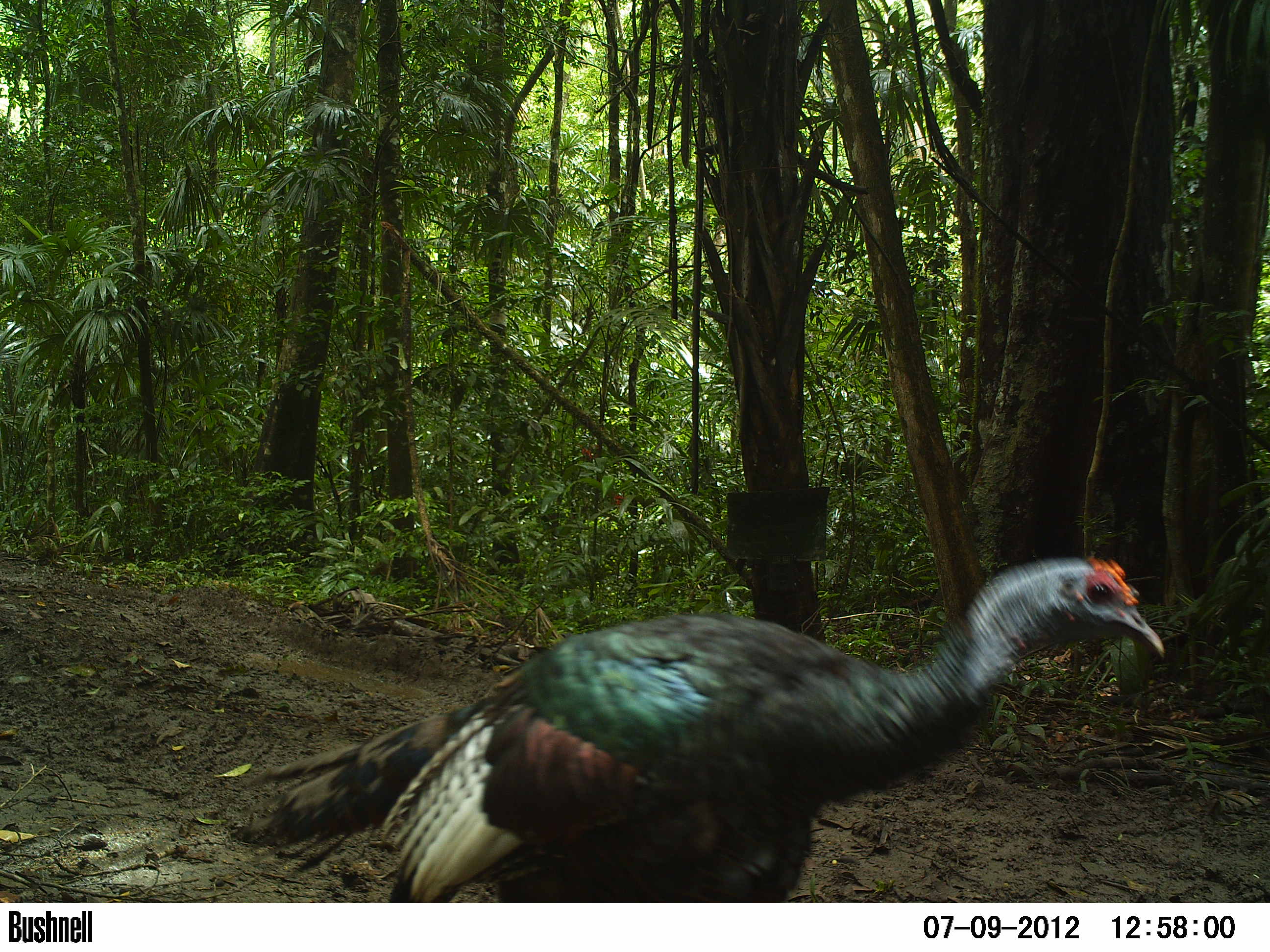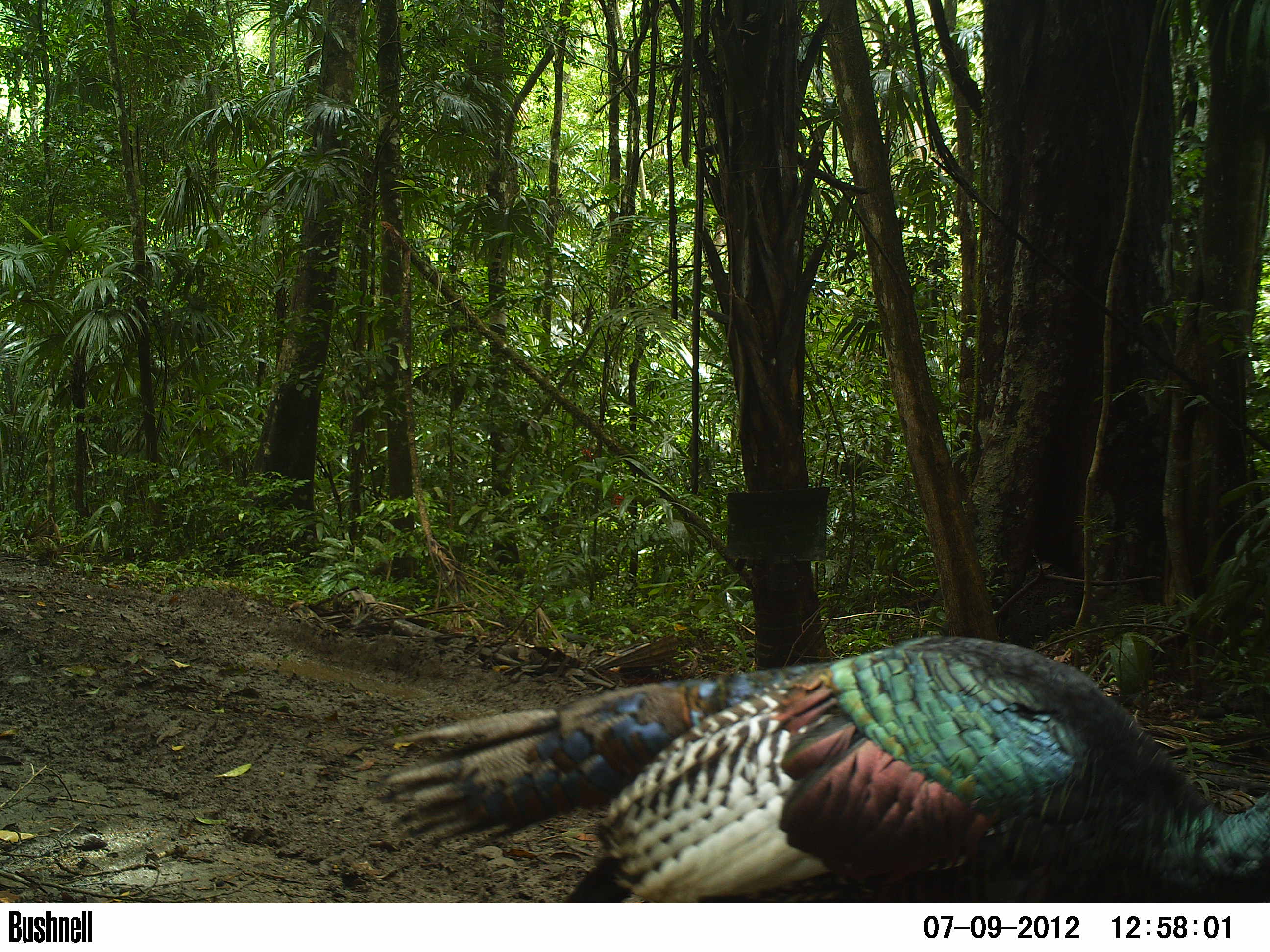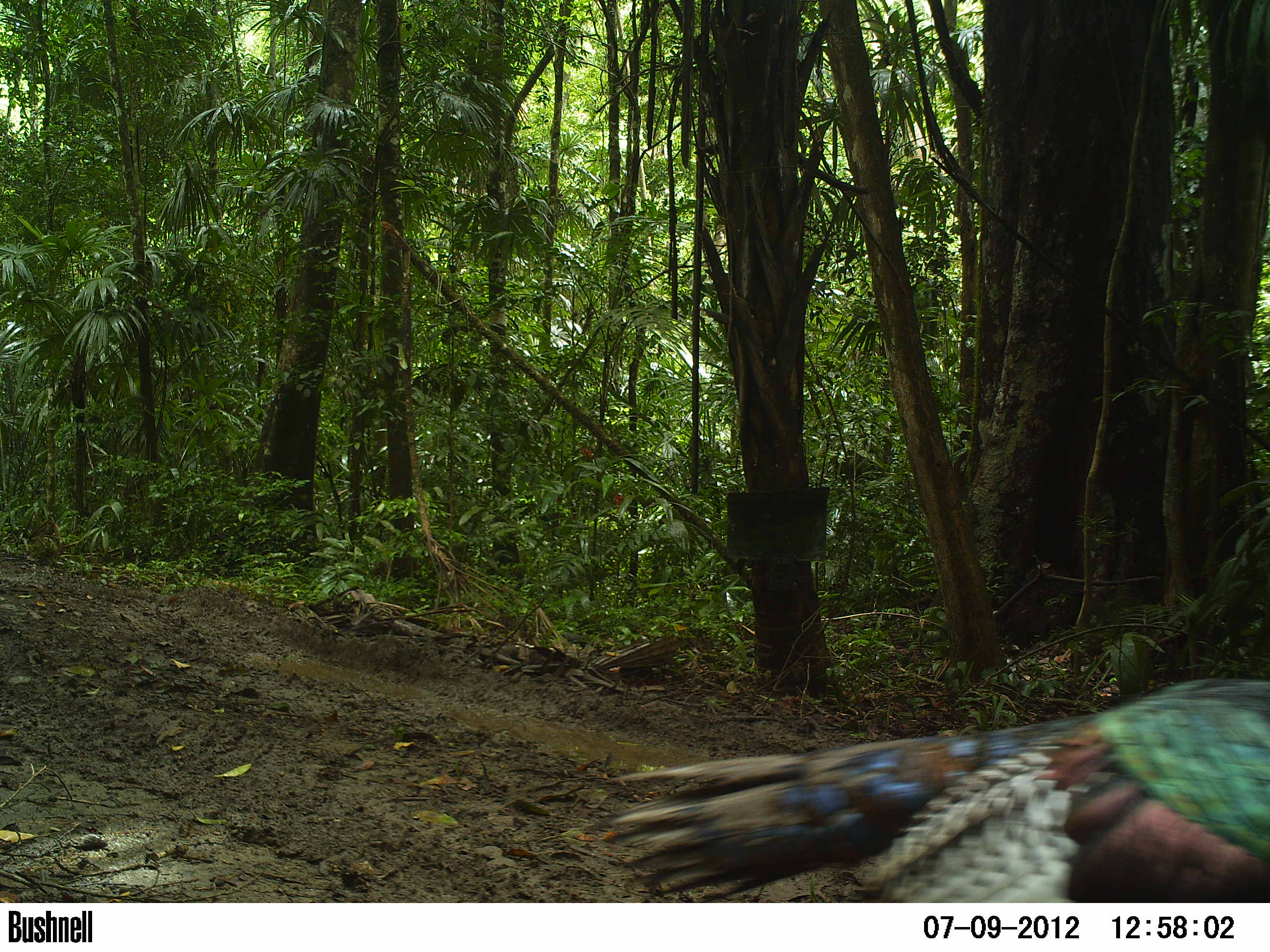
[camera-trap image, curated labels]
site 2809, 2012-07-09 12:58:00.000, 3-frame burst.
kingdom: Animalia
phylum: Chordata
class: Aves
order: Galliformes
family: Phasianidae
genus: Meleagris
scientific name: Meleagris ocellata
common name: ocellated turkey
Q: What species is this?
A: Meleagris ocellata (ocellated turkey).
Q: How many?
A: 1.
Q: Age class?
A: Adult.